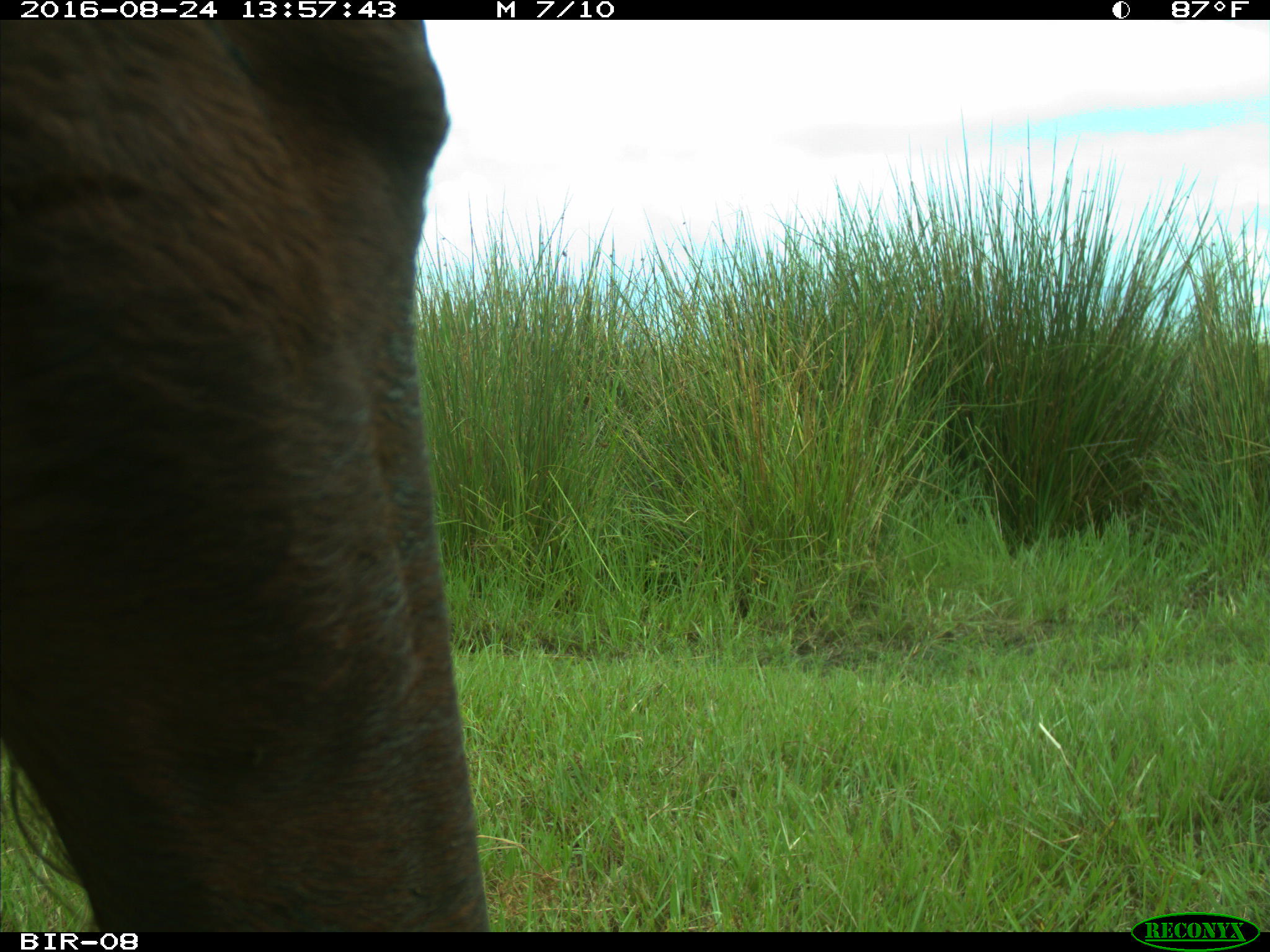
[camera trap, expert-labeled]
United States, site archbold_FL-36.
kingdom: Animalia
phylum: Chordata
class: Mammalia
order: Artiodactyla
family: Bovidae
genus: Bos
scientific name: Bos taurus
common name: domestic cow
Bos taurus (domestic cow).